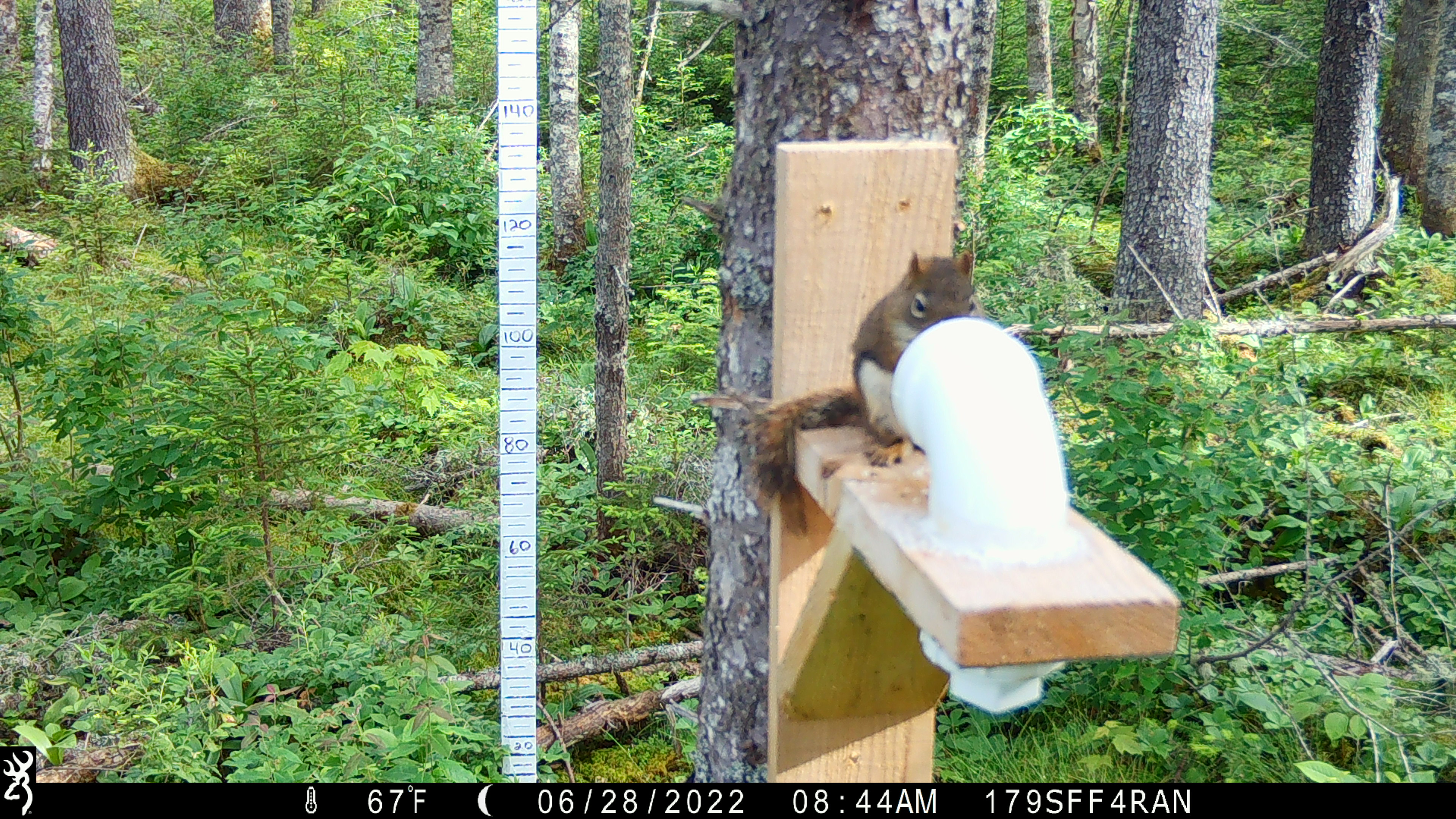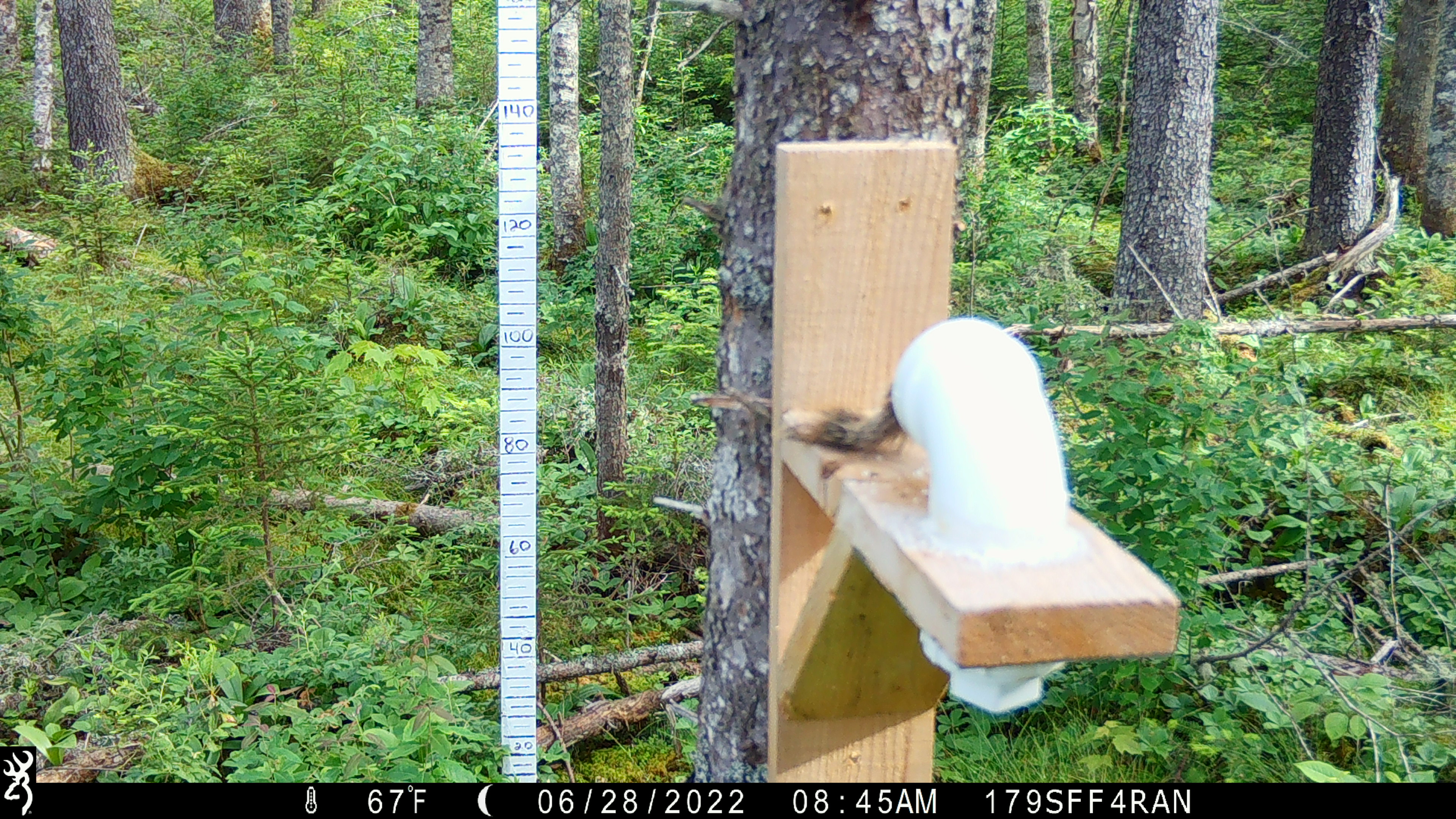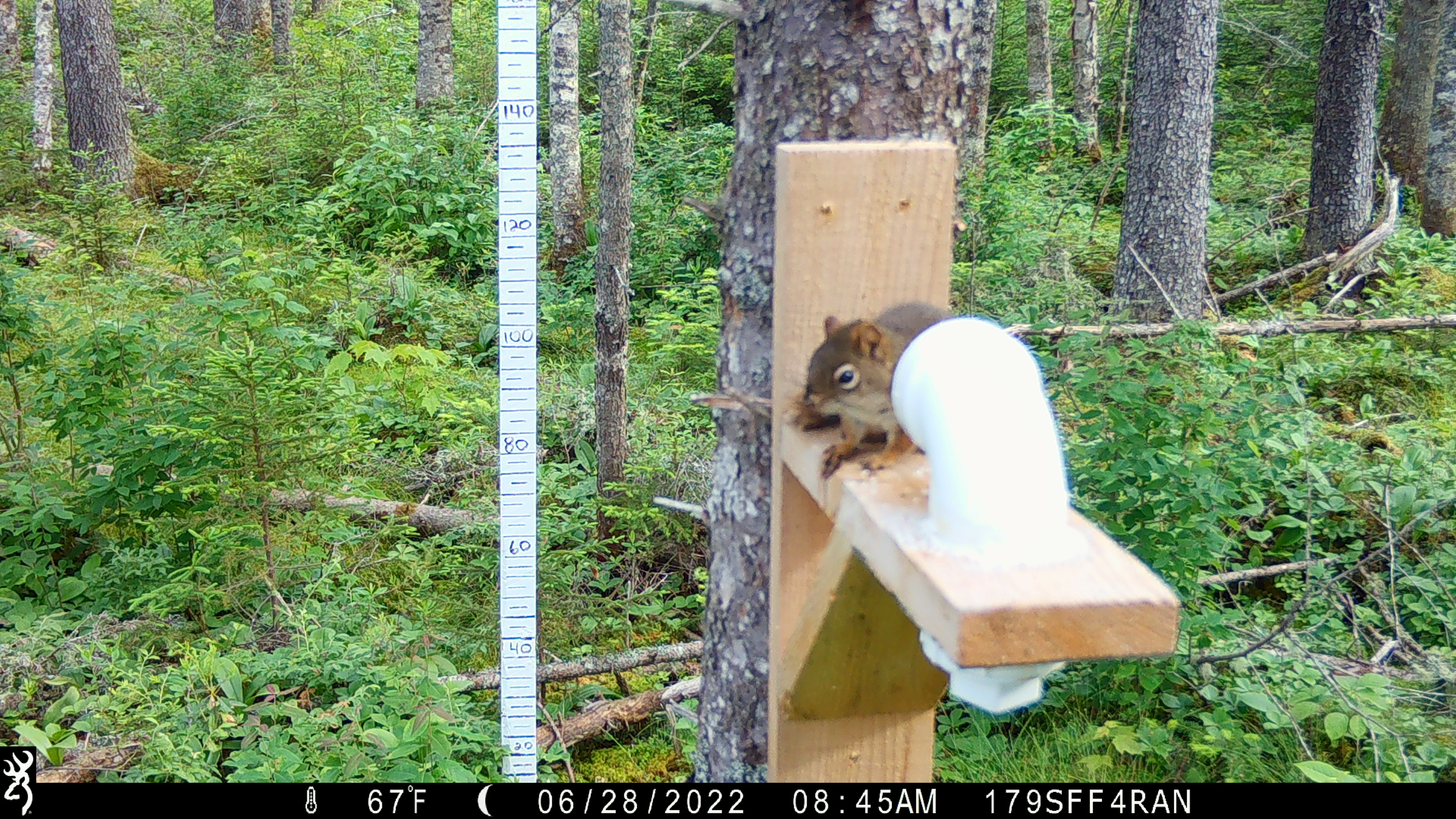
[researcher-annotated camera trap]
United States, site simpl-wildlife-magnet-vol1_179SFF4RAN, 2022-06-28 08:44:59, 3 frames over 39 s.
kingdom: Animalia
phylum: Chordata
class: Mammalia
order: Rodentia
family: Sciuridae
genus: Tamiasciurus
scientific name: Tamiasciurus hudsonicus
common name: red squirrel